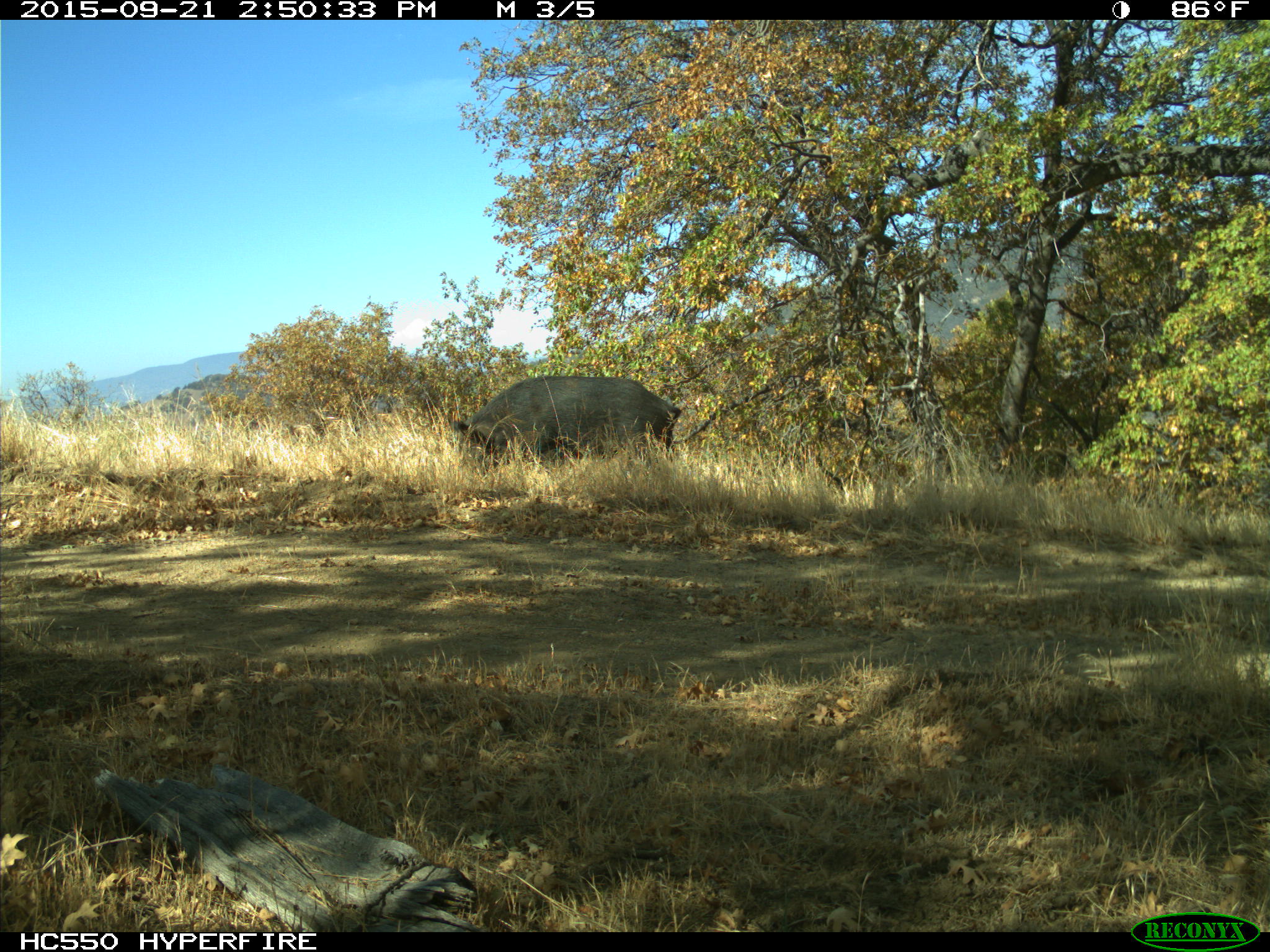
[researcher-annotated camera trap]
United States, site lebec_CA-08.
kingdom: Animalia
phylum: Chordata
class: Mammalia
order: Artiodactyla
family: Suidae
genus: Sus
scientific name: Sus scrofa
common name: wild boar